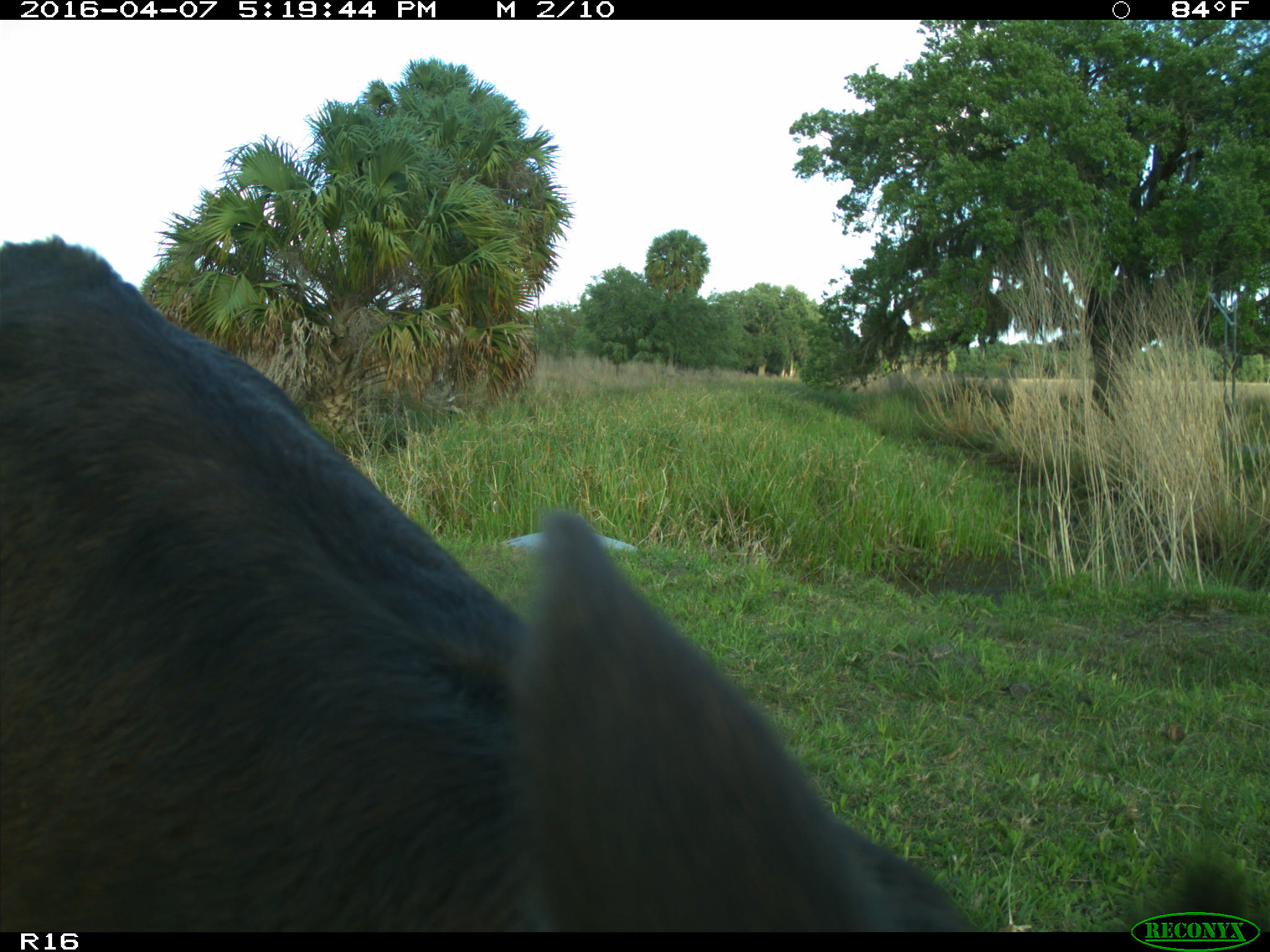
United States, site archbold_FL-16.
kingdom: Animalia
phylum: Chordata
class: Mammalia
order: Artiodactyla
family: Bovidae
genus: Bos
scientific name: Bos taurus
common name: domestic cow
Bos taurus (domestic cow).